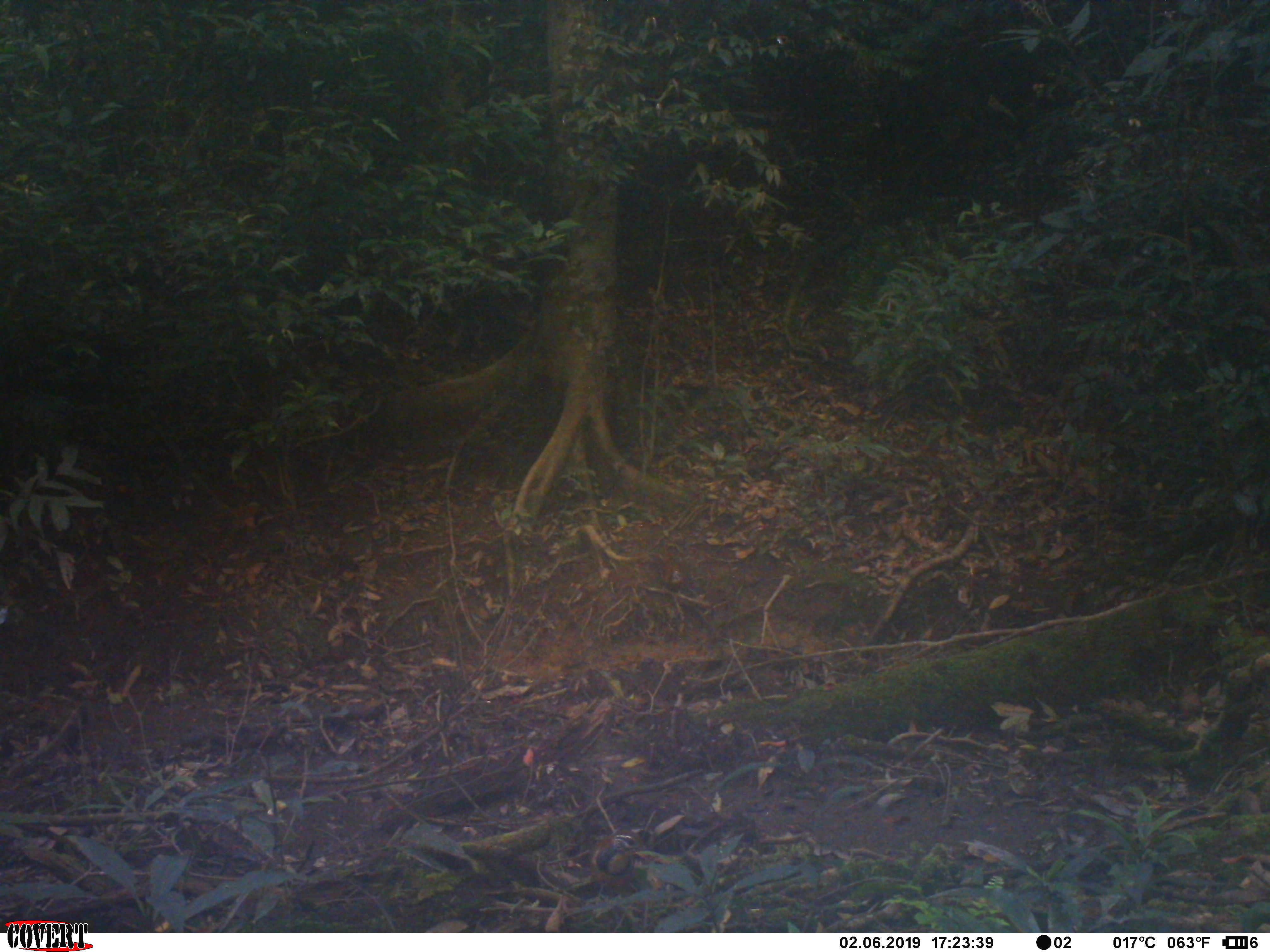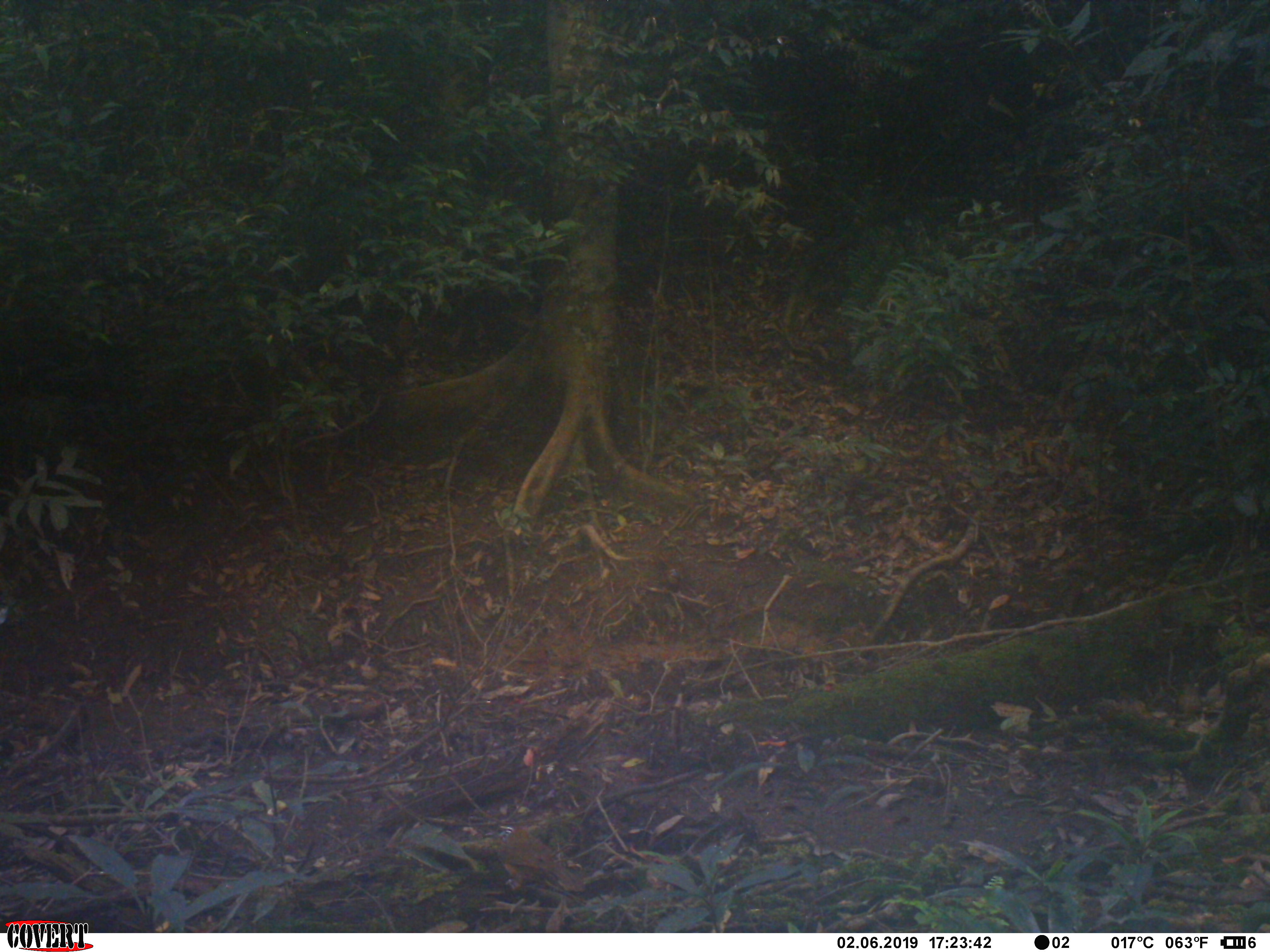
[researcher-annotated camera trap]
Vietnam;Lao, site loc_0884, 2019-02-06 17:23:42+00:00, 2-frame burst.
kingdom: Animalia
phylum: Chordata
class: Aves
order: Passeriformes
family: Leiothrichidae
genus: Pterorhinus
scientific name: Pterorhinus pectoralis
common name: necklaced laughingthrush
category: necklaced laughingthrush sp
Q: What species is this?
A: Necklaced laughingthrush sp (necklaced laughingthrush) (Pterorhinus pectoralis).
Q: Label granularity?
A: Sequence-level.